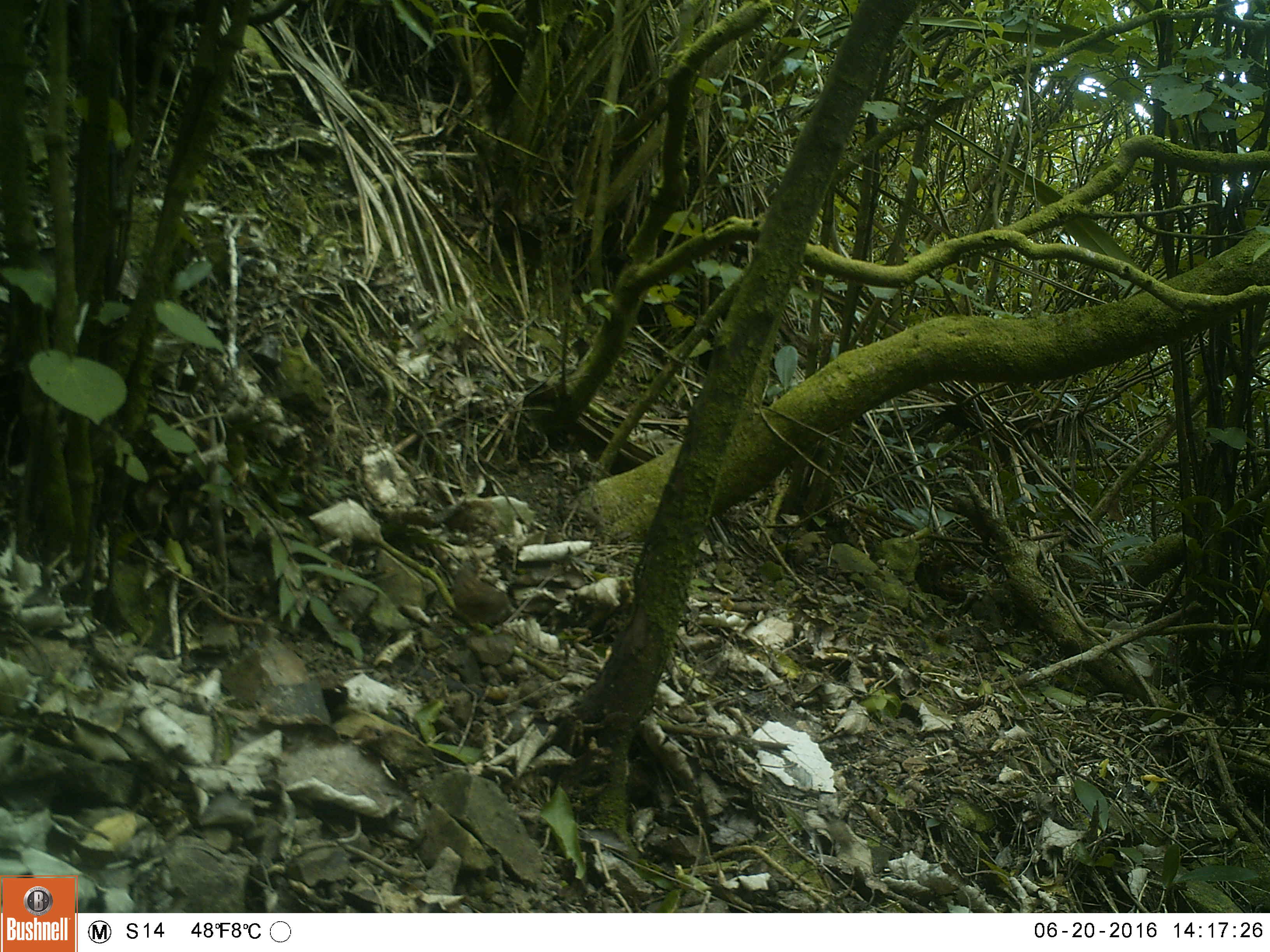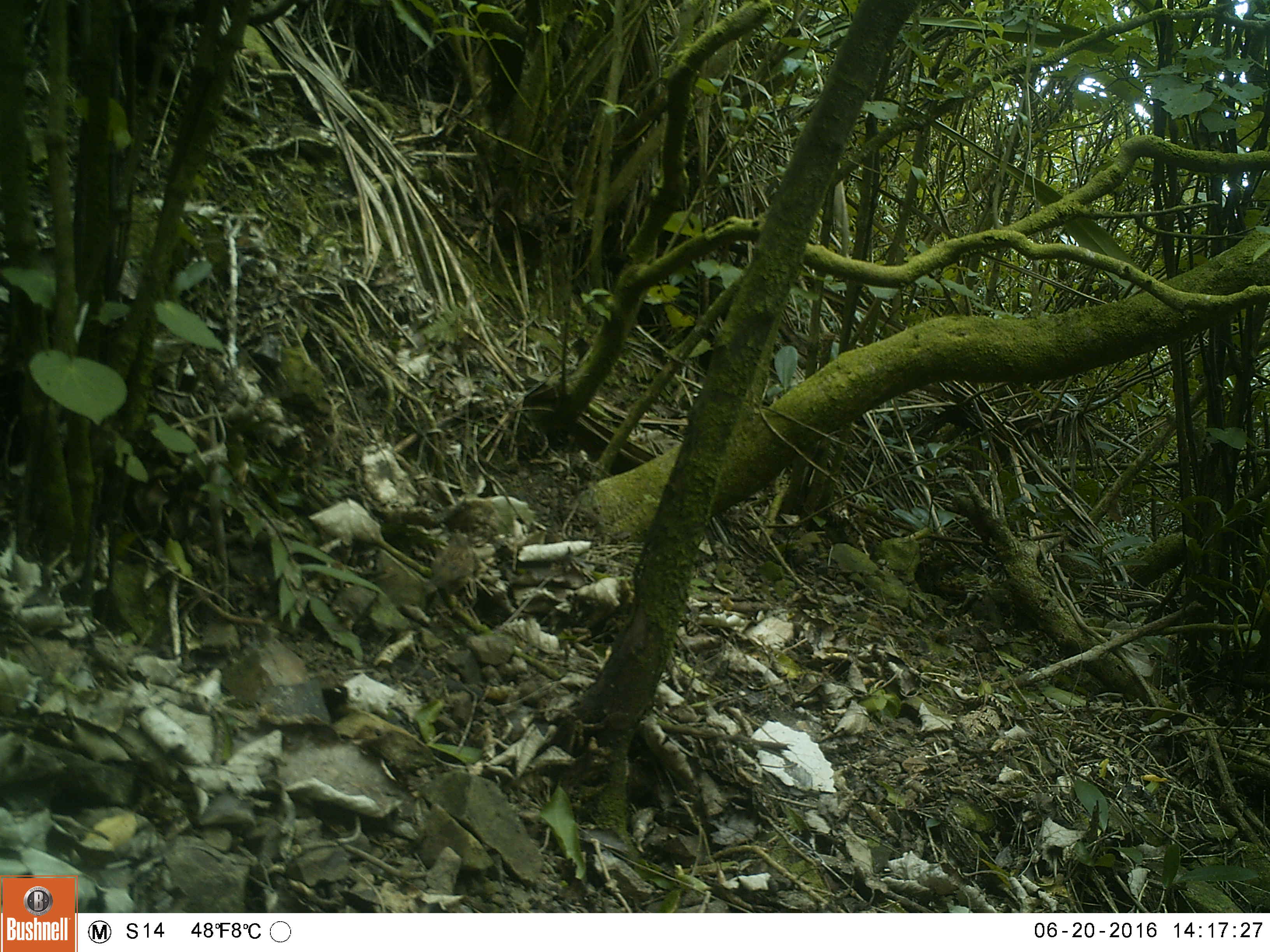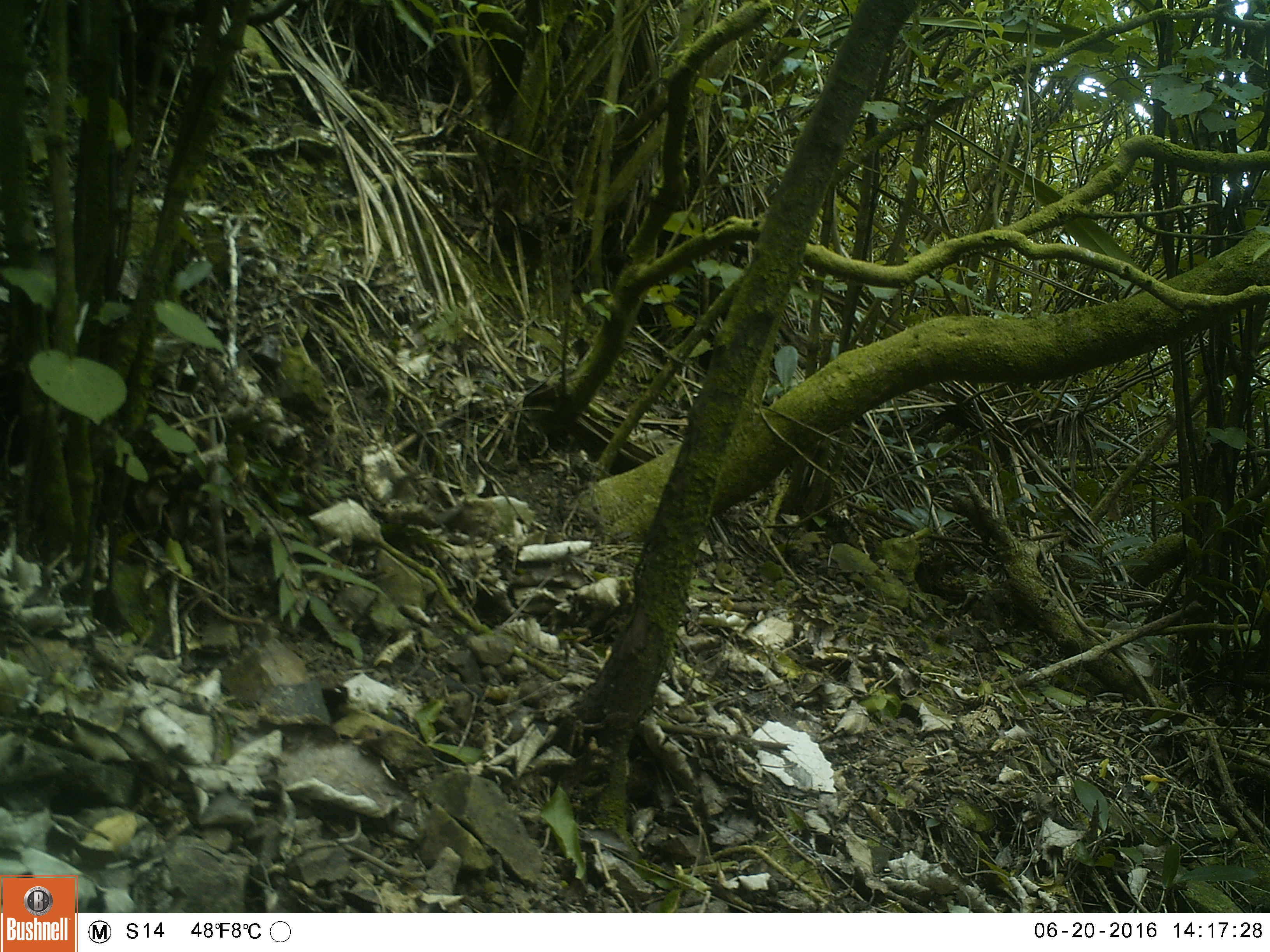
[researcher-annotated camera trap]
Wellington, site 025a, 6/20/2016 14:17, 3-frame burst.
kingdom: Animalia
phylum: Chordata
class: Aves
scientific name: Aves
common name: bird